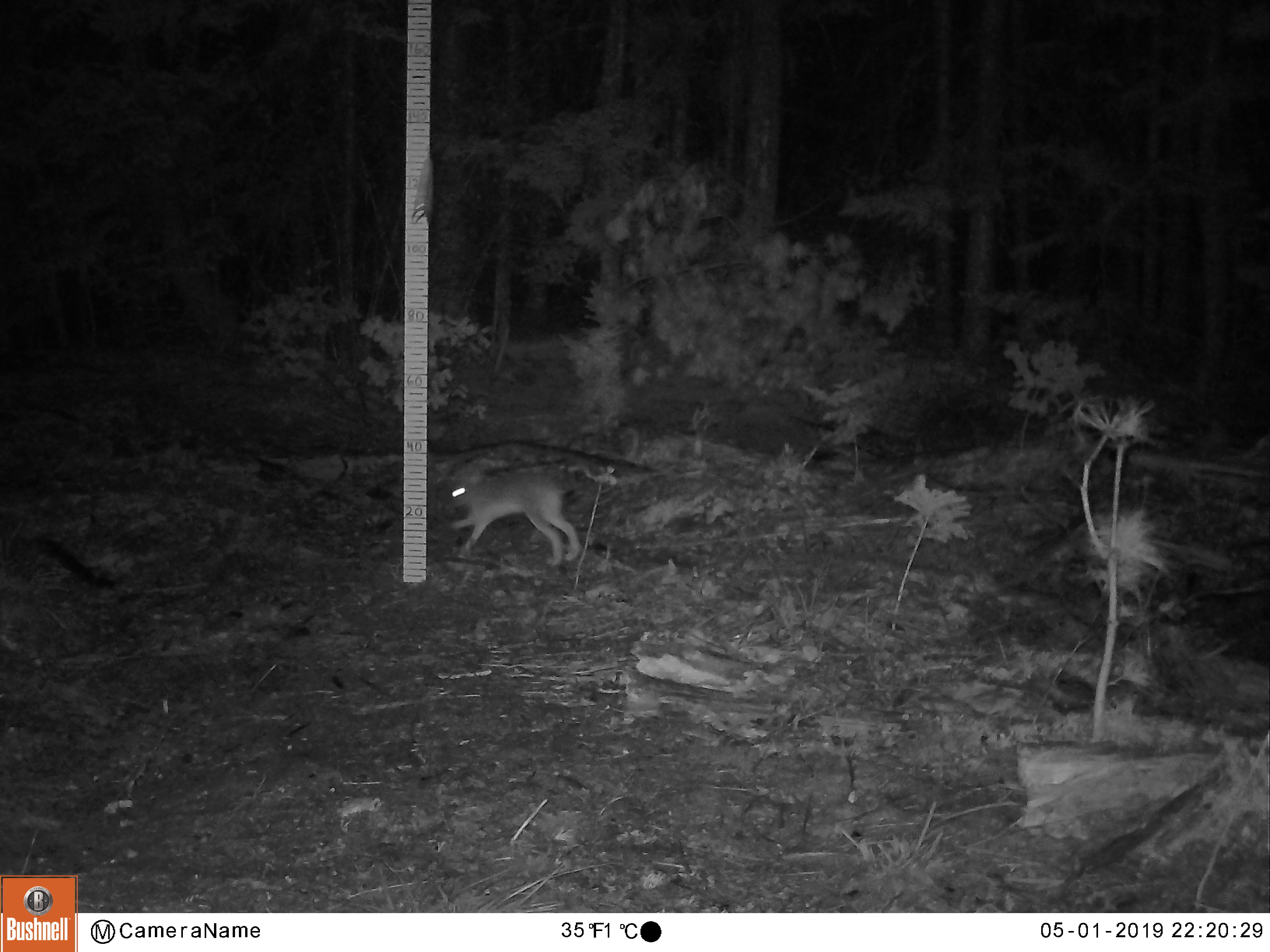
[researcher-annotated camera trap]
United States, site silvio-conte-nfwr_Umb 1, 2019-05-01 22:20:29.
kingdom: Animalia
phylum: Chordata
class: Mammalia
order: Lagomorpha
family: Leporidae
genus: Lepus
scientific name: Lepus americanus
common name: snowshoe hare